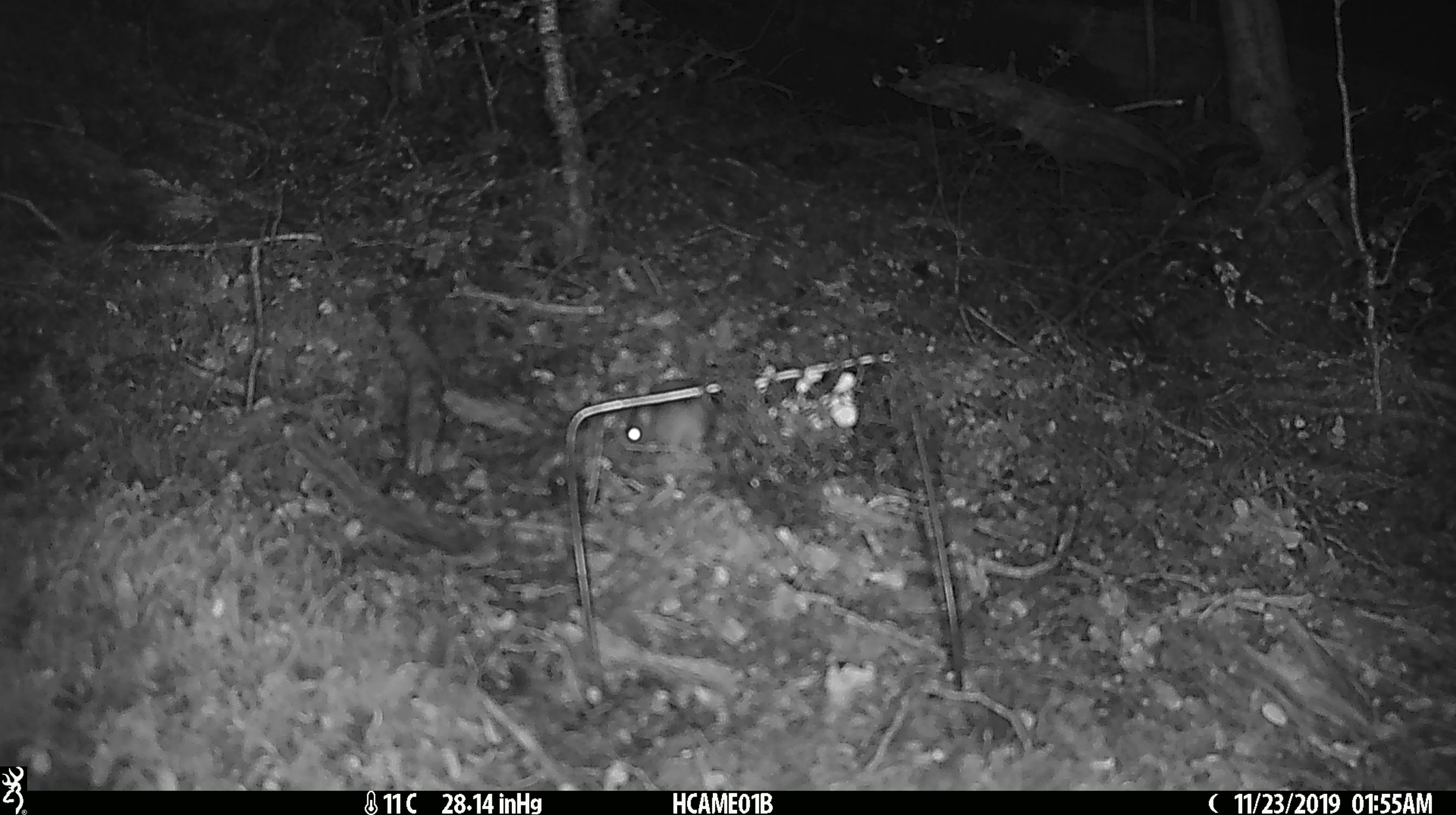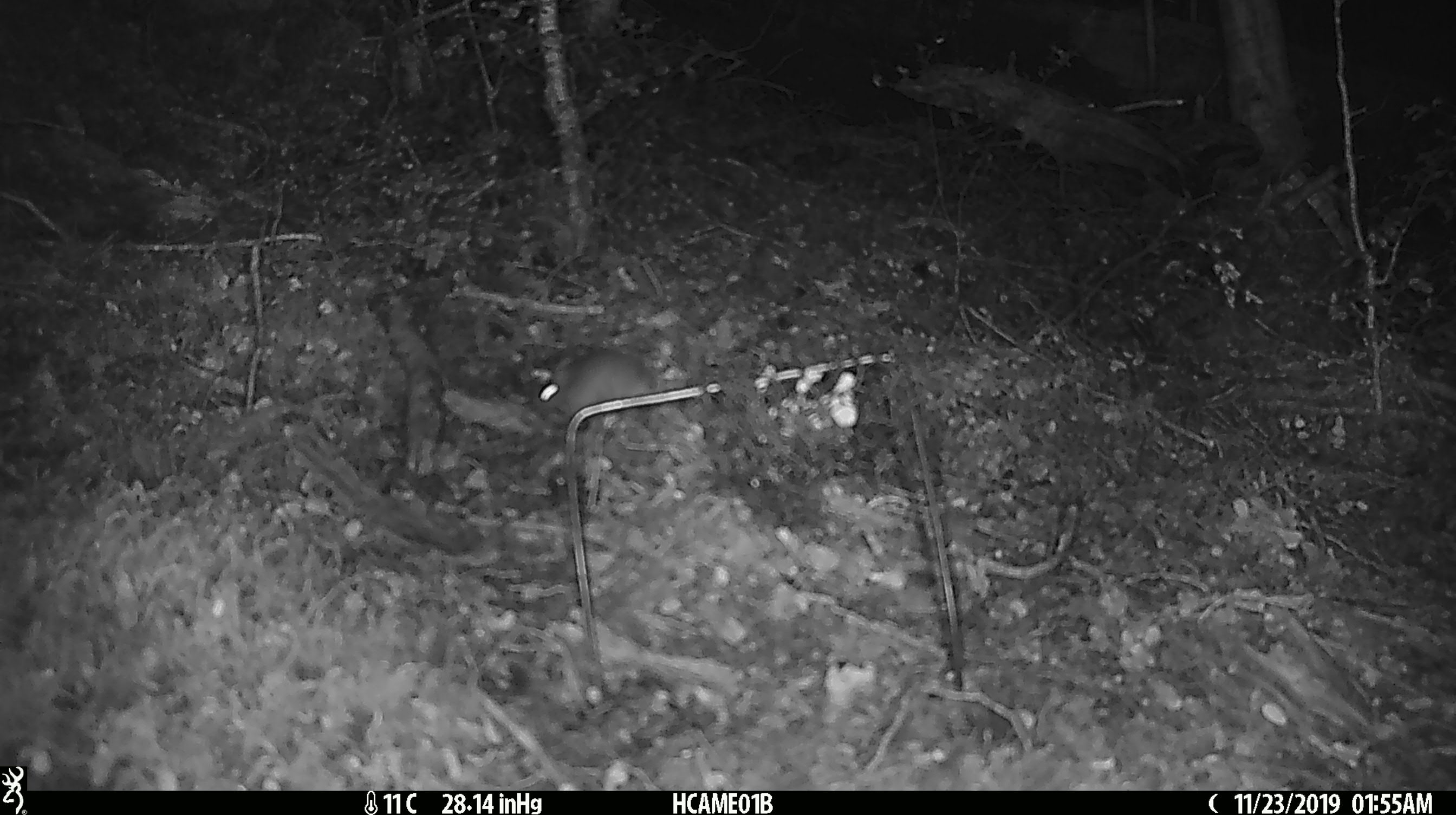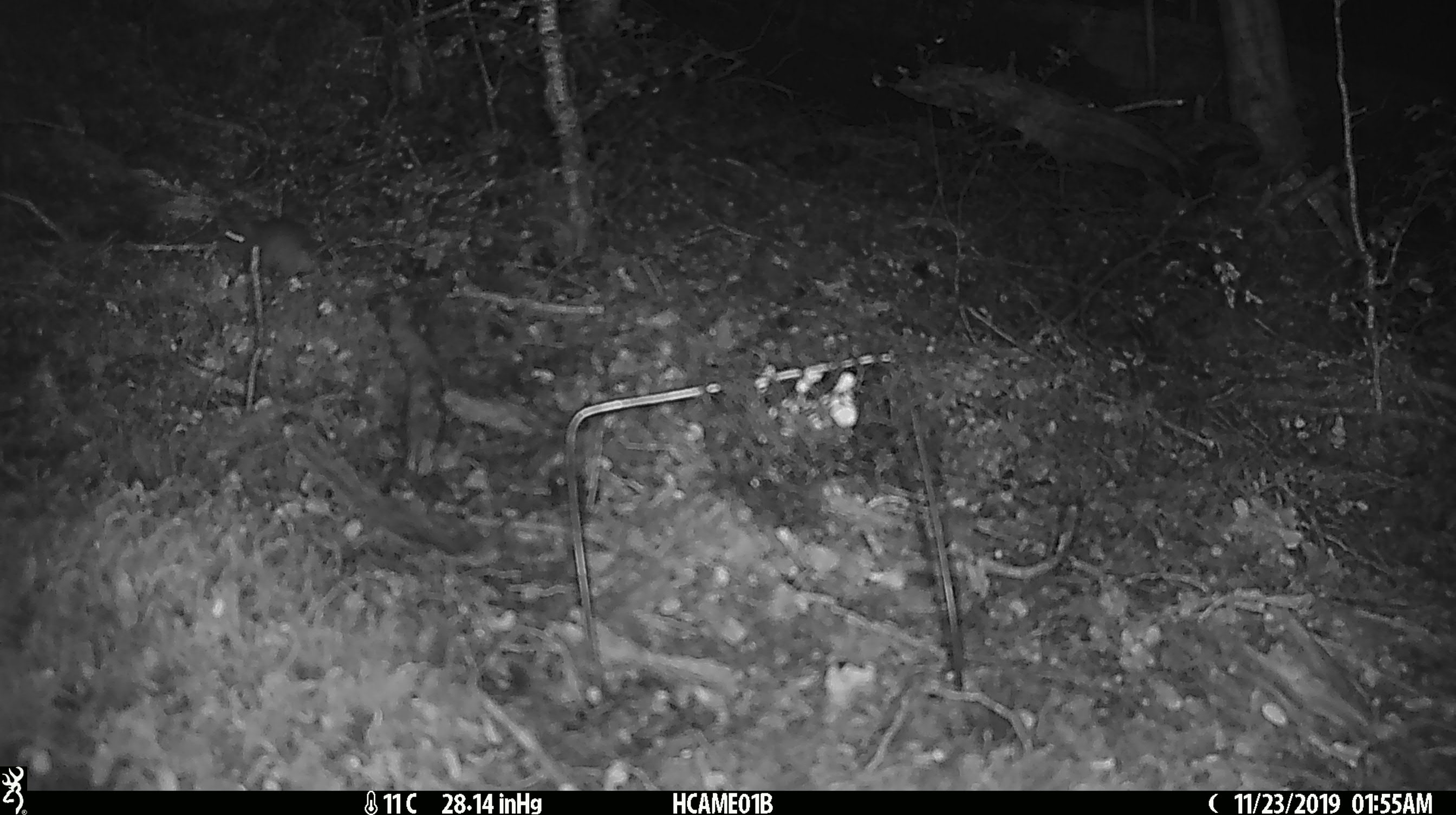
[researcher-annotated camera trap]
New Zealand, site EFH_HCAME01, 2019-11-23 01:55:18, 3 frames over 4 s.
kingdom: Animalia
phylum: Chordata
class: Mammalia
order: Rodentia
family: Muridae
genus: Mus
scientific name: Mus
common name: mouse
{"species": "mouse (Mus)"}